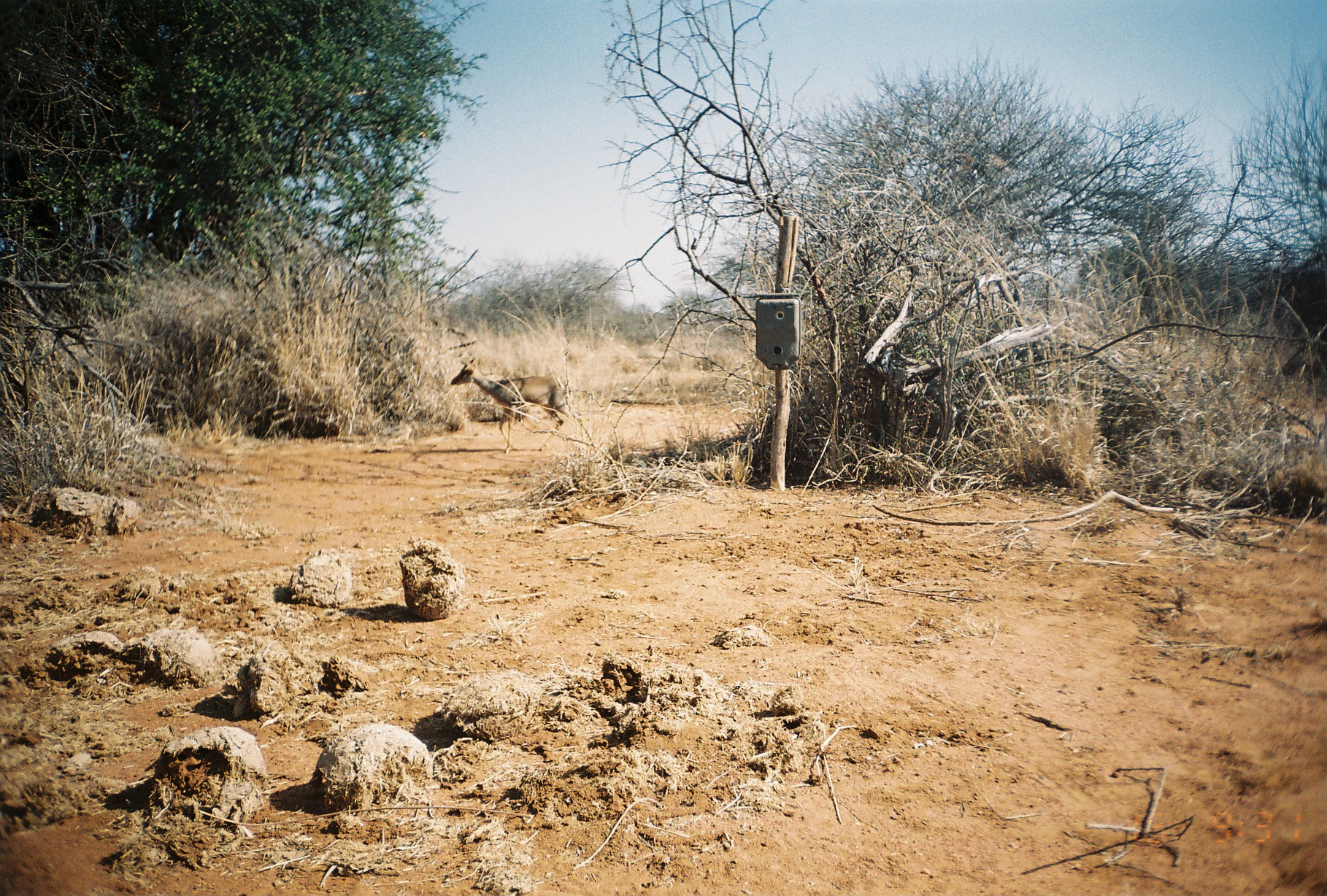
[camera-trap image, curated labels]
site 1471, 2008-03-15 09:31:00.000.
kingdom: Animalia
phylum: Chordata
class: Mammalia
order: Artiodactyla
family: Bovidae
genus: Madoqua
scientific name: Madoqua guentheri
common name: günther's dik-dik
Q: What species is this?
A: Madoqua guentheri (günther's dik-dik).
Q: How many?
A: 1.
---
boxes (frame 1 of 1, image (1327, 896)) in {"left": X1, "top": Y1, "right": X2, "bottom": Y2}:
madoqua guentheri: {"left": 449, "top": 357, "right": 580, "bottom": 454}